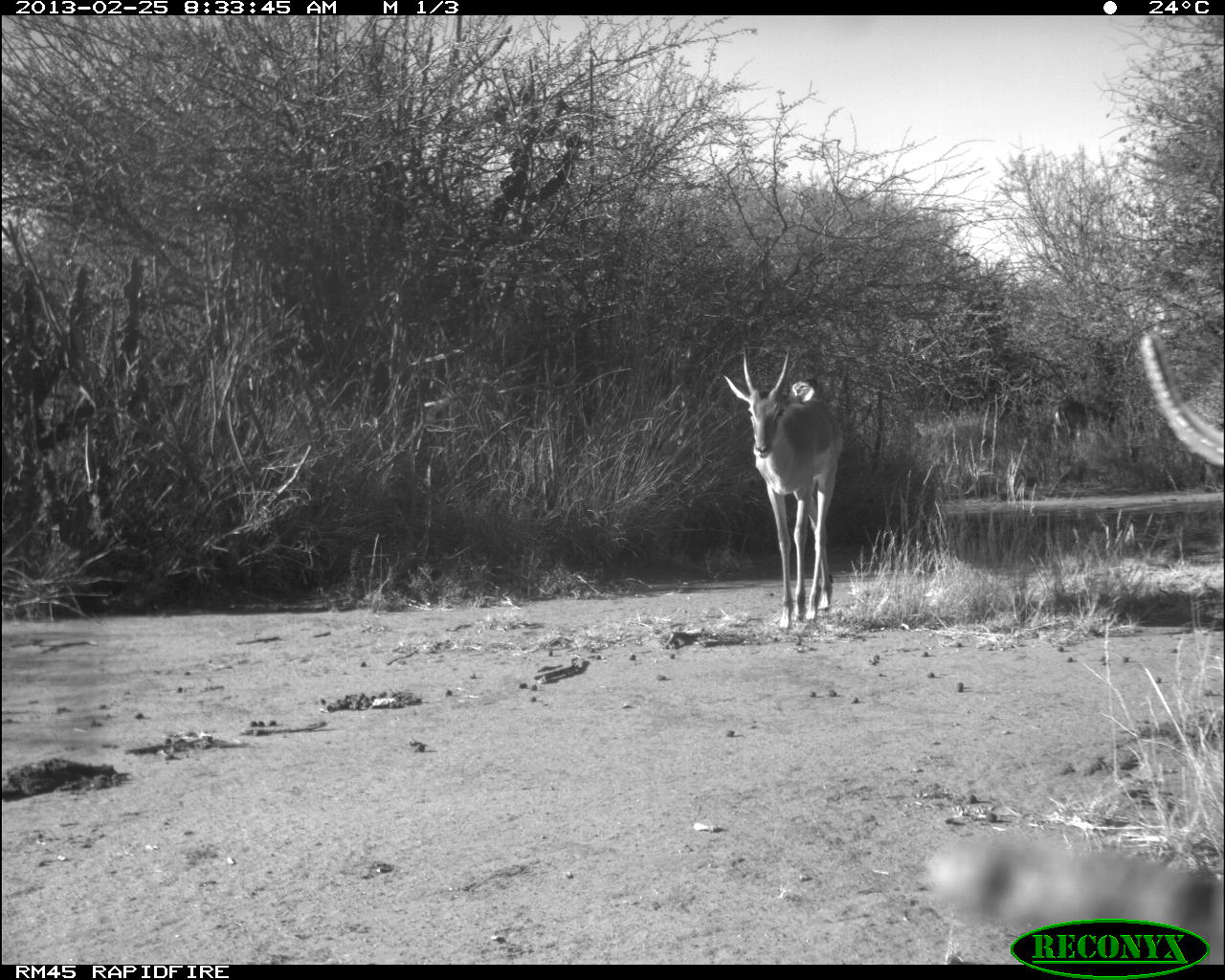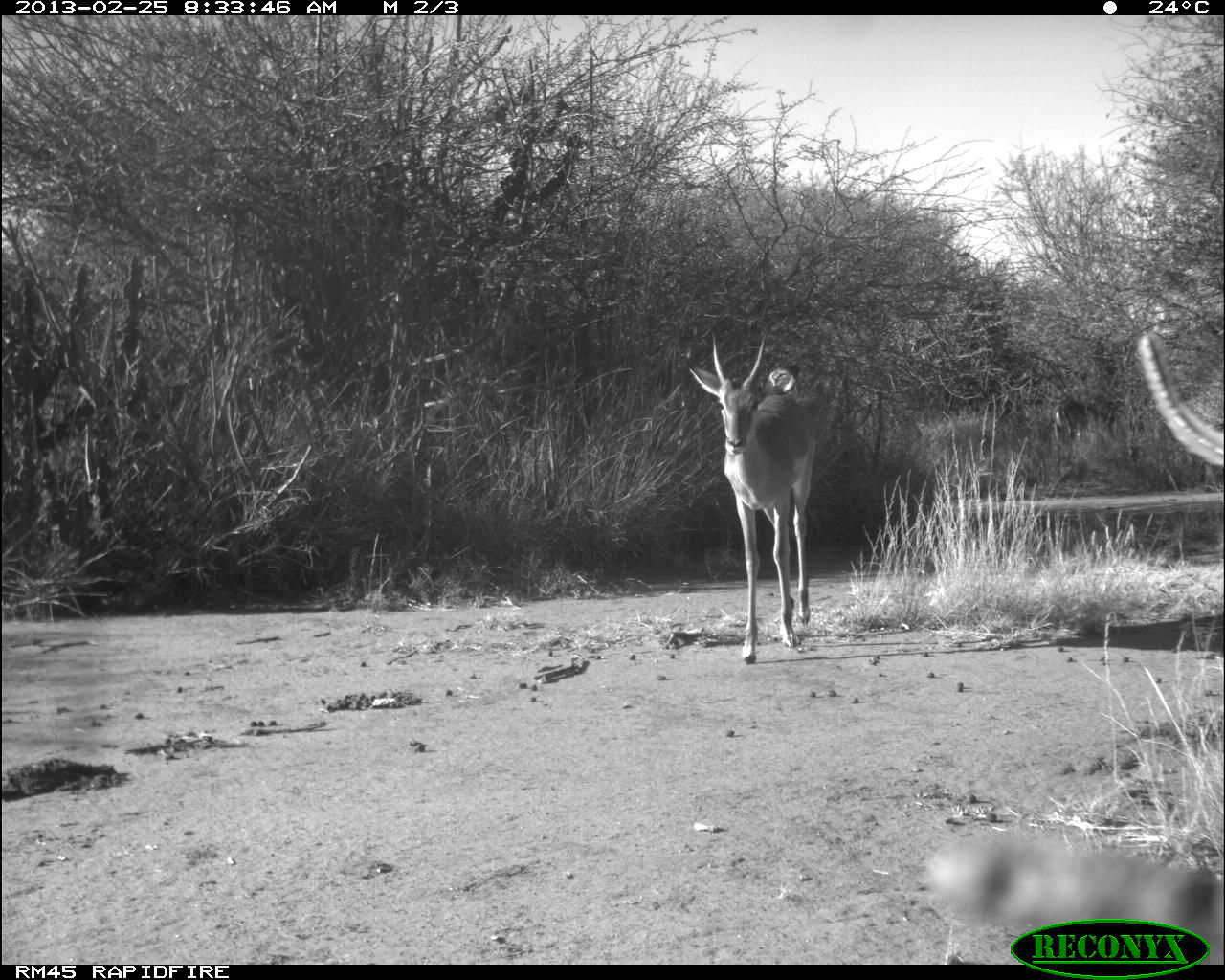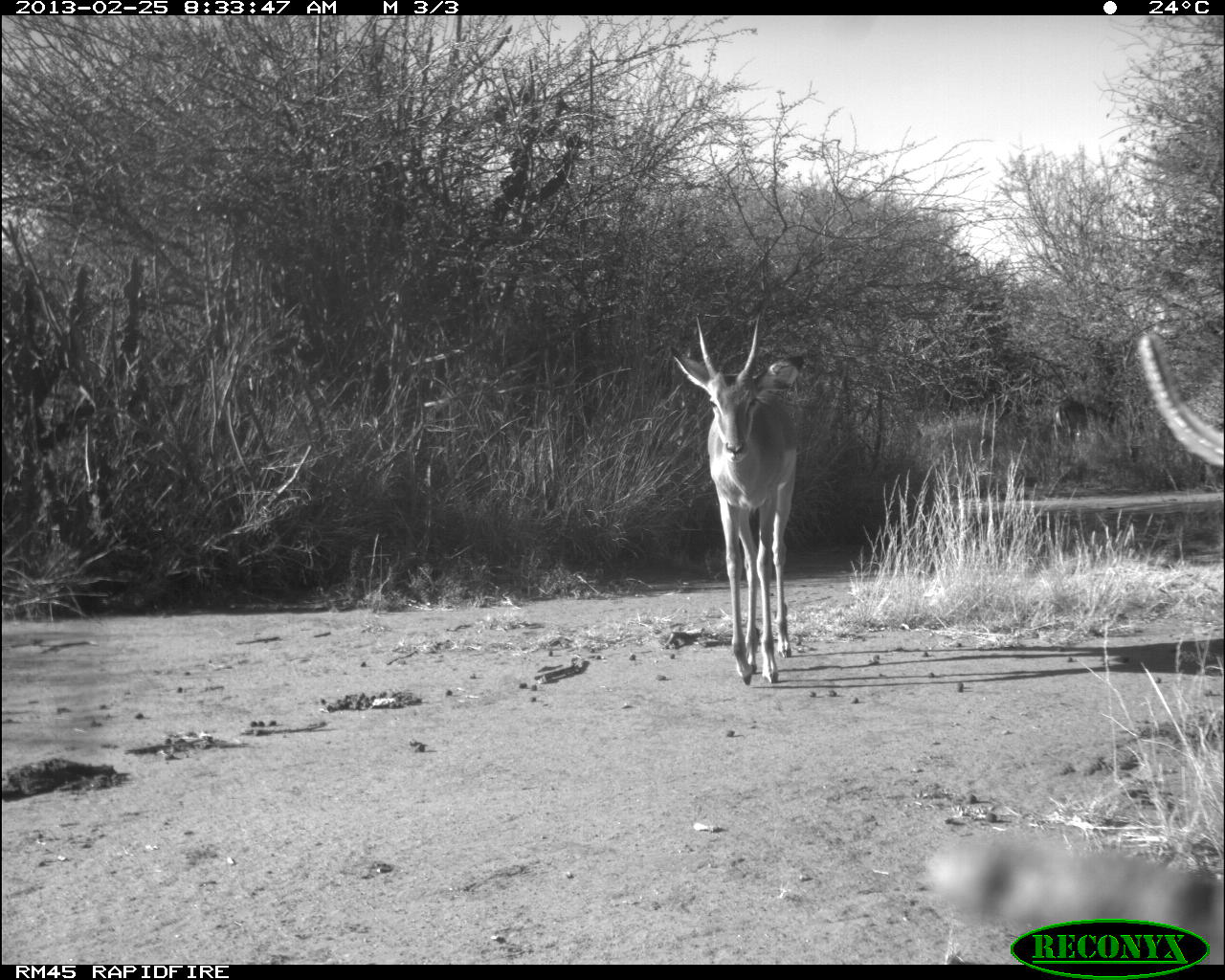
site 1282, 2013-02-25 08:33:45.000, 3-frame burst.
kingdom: Animalia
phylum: Chordata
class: Mammalia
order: Artiodactyla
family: Bovidae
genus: Aepyceros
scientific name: Aepyceros melampus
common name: impala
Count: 1.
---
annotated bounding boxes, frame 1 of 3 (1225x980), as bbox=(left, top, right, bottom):
aepyceros melampus: bbox=(723, 343, 842, 628)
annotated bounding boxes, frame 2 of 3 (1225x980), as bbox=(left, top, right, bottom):
aepyceros melampus: bbox=(687, 328, 817, 664)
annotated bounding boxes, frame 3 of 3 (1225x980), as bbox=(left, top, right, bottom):
aepyceros melampus: bbox=(672, 314, 805, 684)